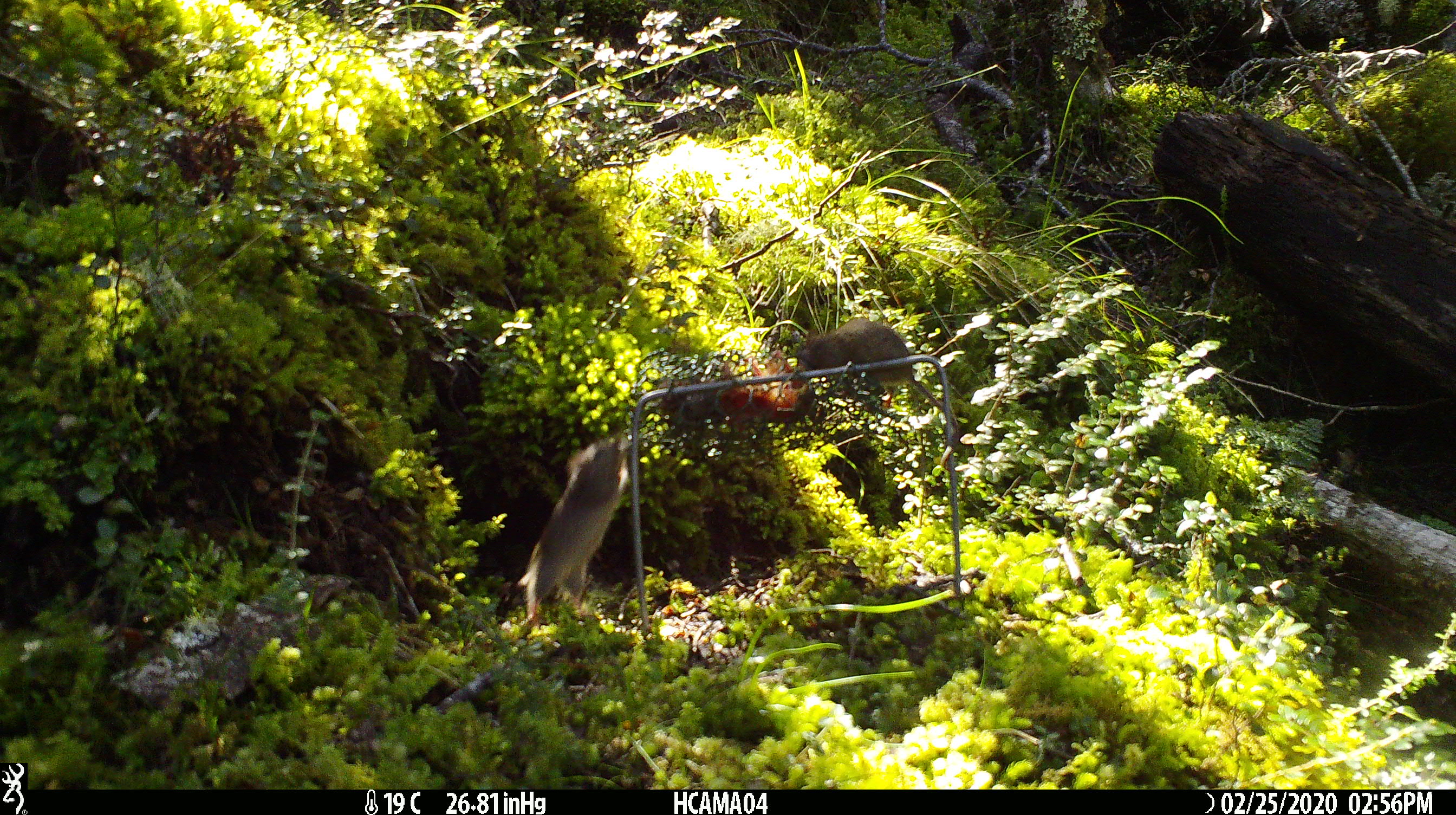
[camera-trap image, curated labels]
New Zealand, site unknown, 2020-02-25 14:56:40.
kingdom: Animalia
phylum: Chordata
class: Mammalia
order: Rodentia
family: Muridae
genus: Mus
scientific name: Mus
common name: mouse